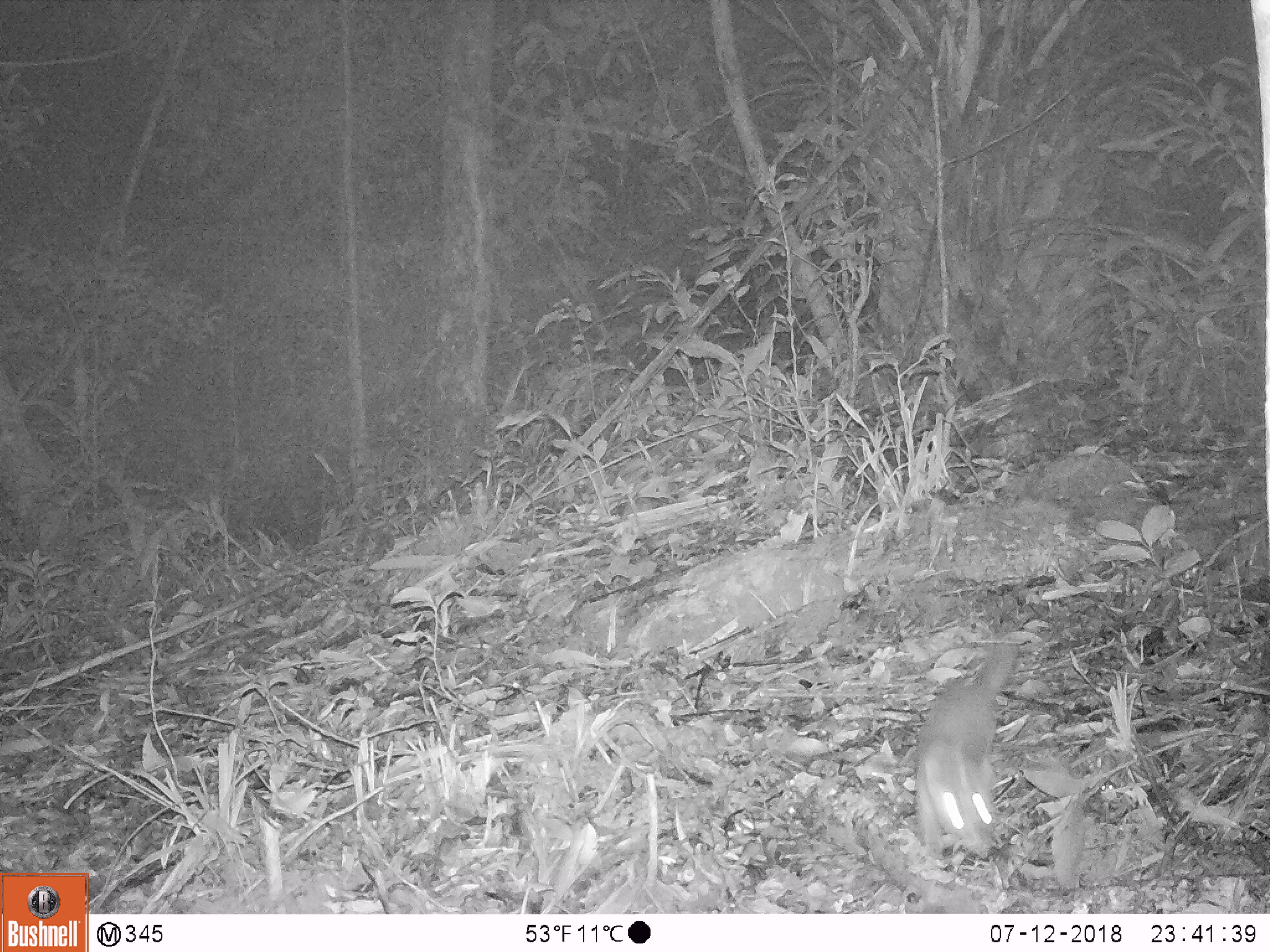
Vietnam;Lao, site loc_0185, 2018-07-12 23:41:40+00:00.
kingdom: Animalia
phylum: Chordata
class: Mammalia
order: Carnivora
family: Mustelidae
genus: Melogale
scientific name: Melogale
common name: ferret badger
Ferret badger (Melogale). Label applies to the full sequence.